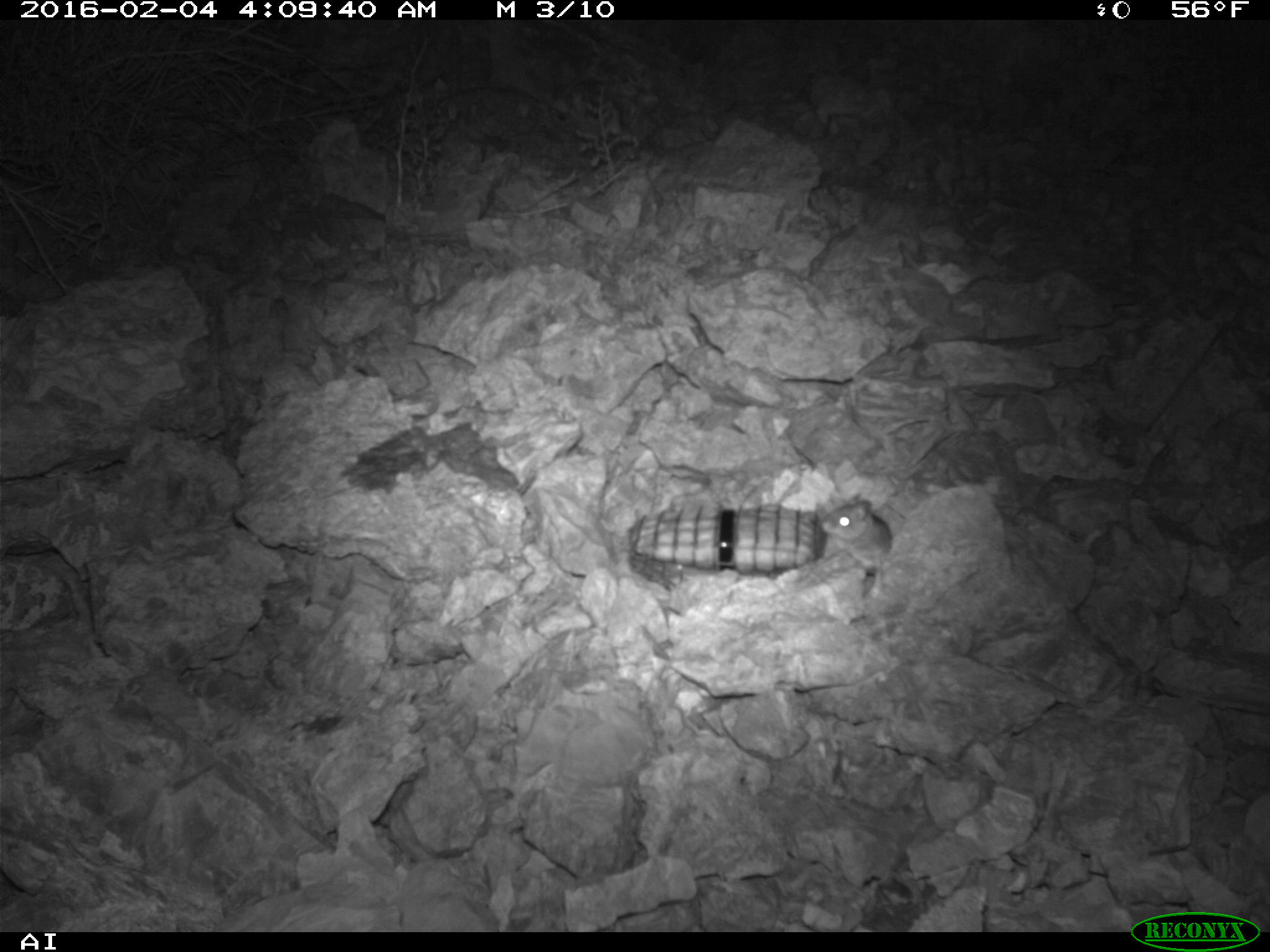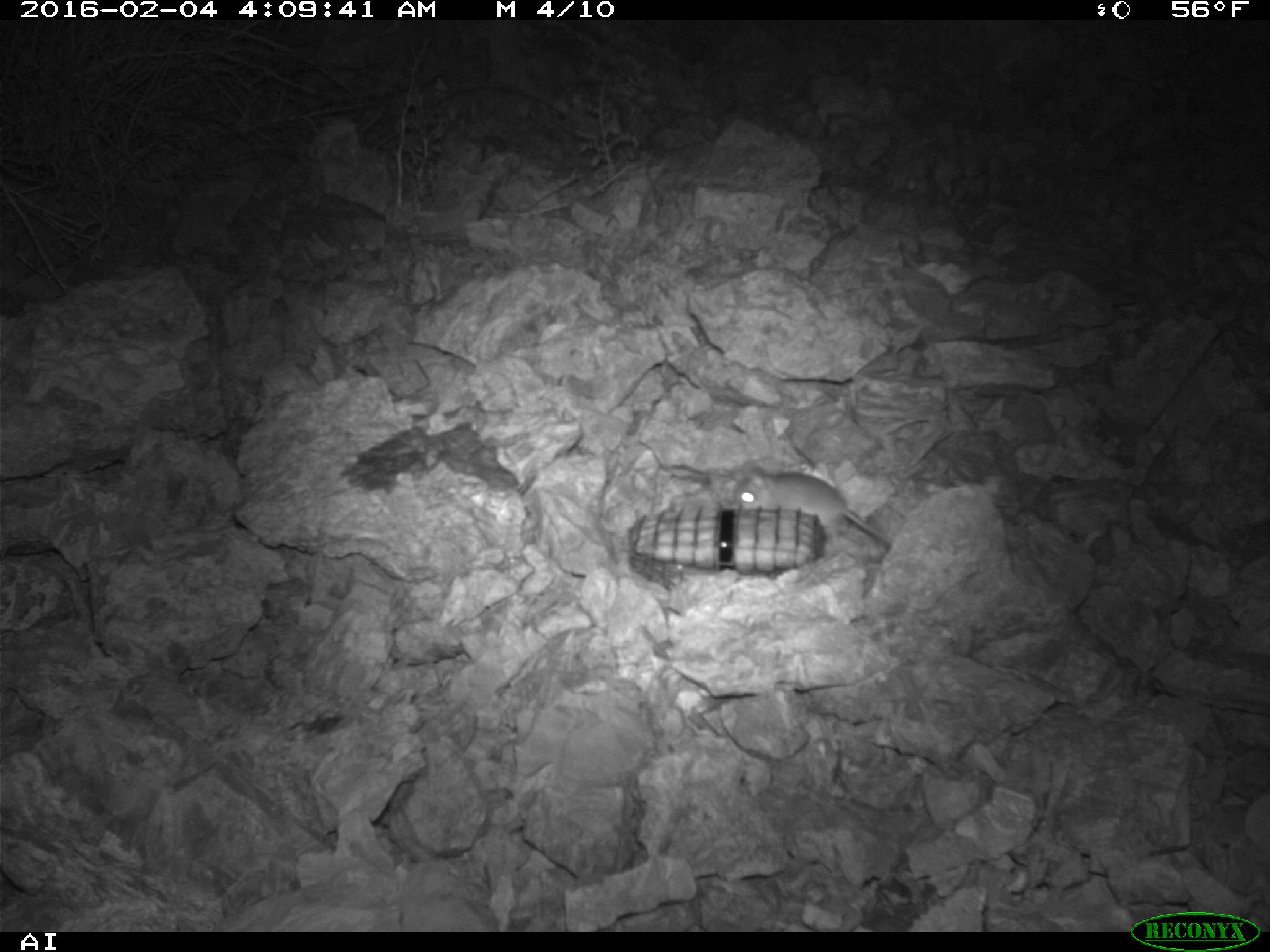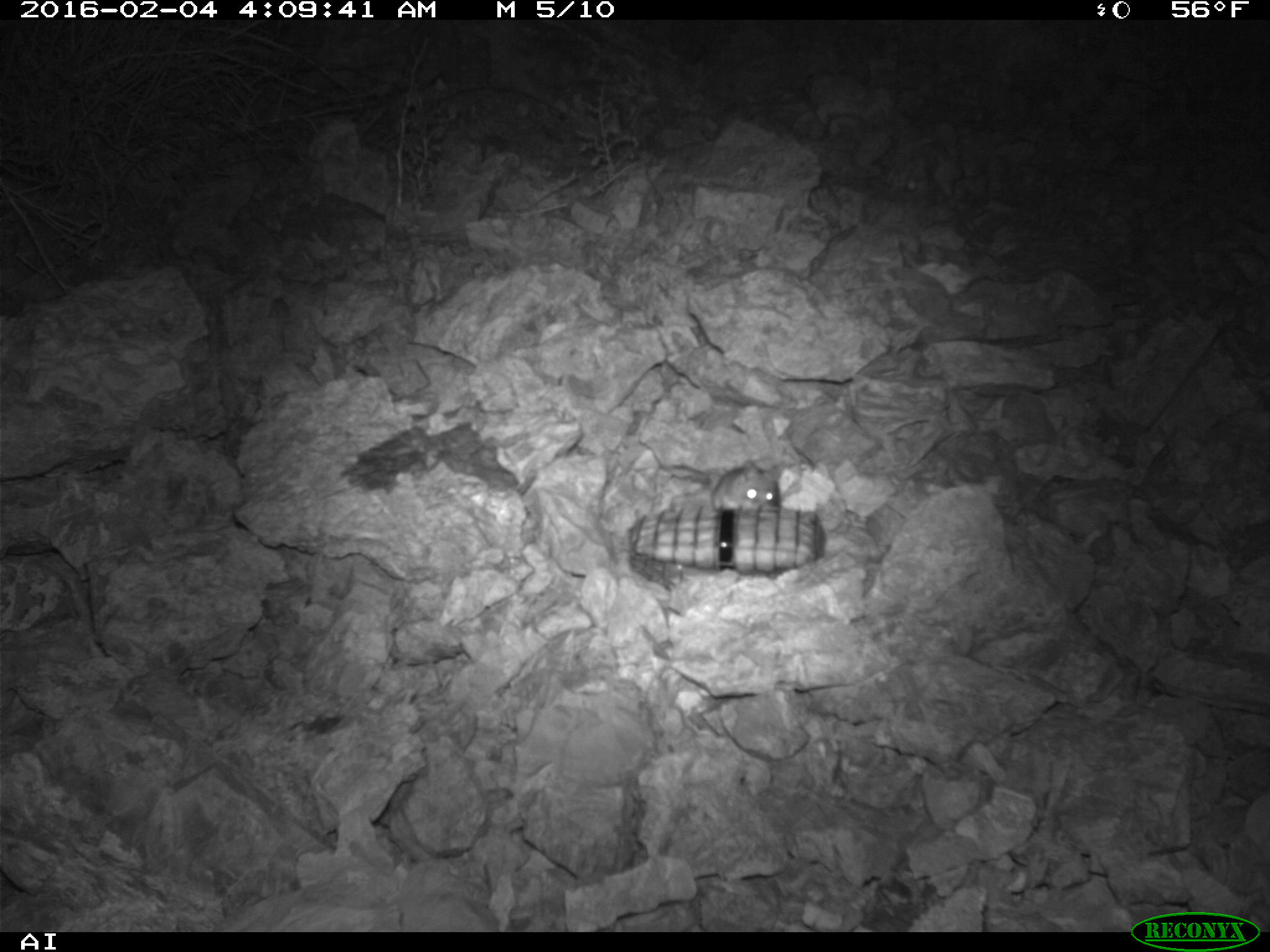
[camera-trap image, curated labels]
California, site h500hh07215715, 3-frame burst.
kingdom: Animalia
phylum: Chordata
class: Mammalia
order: Rodentia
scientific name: Rodentia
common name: rodent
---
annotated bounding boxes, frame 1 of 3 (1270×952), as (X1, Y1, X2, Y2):
rodent: (820, 496, 889, 597)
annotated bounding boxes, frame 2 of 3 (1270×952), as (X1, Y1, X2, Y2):
rodent: (734, 465, 892, 547)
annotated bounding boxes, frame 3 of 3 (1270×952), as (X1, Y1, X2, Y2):
rodent: (711, 460, 781, 510)